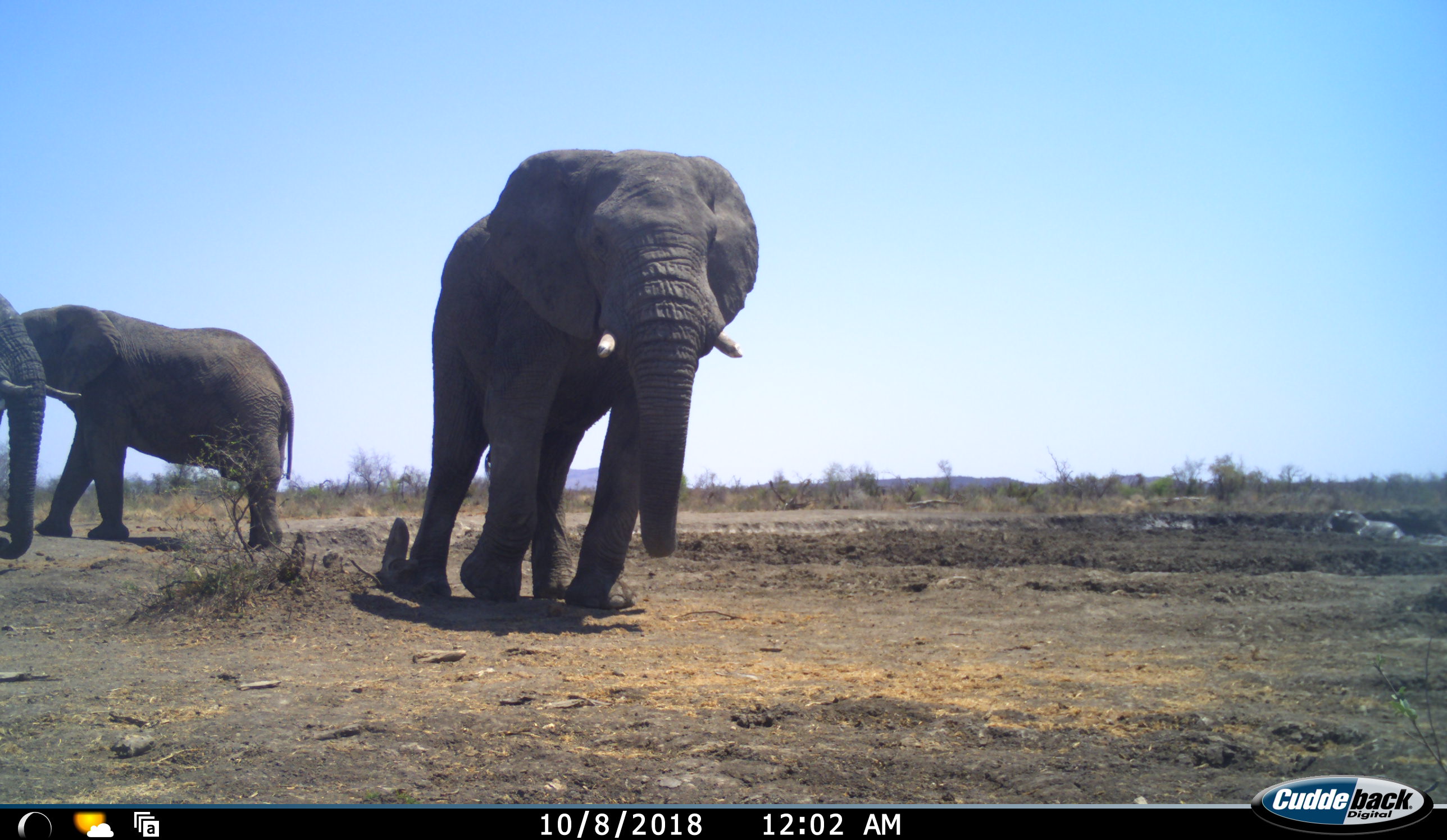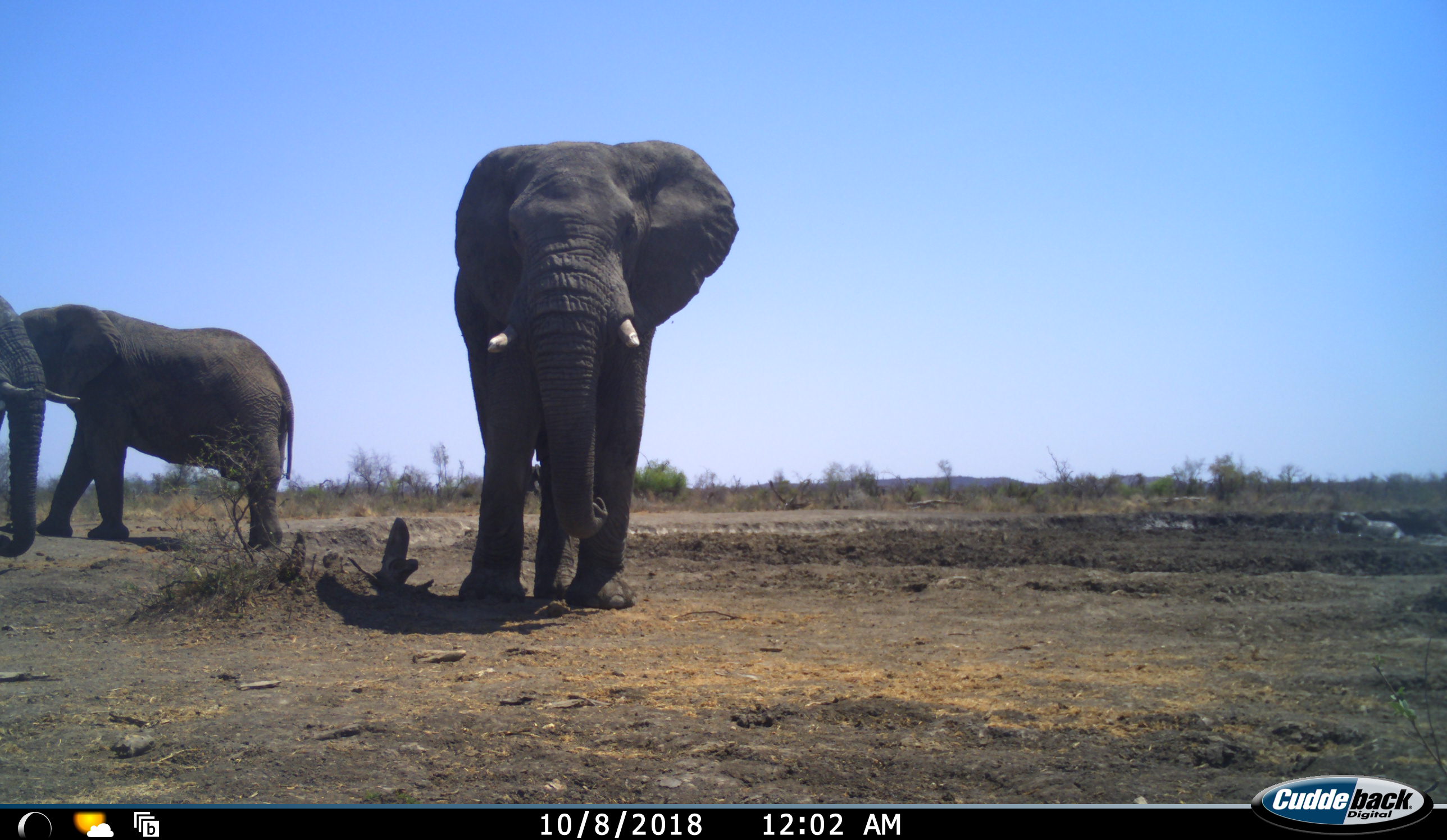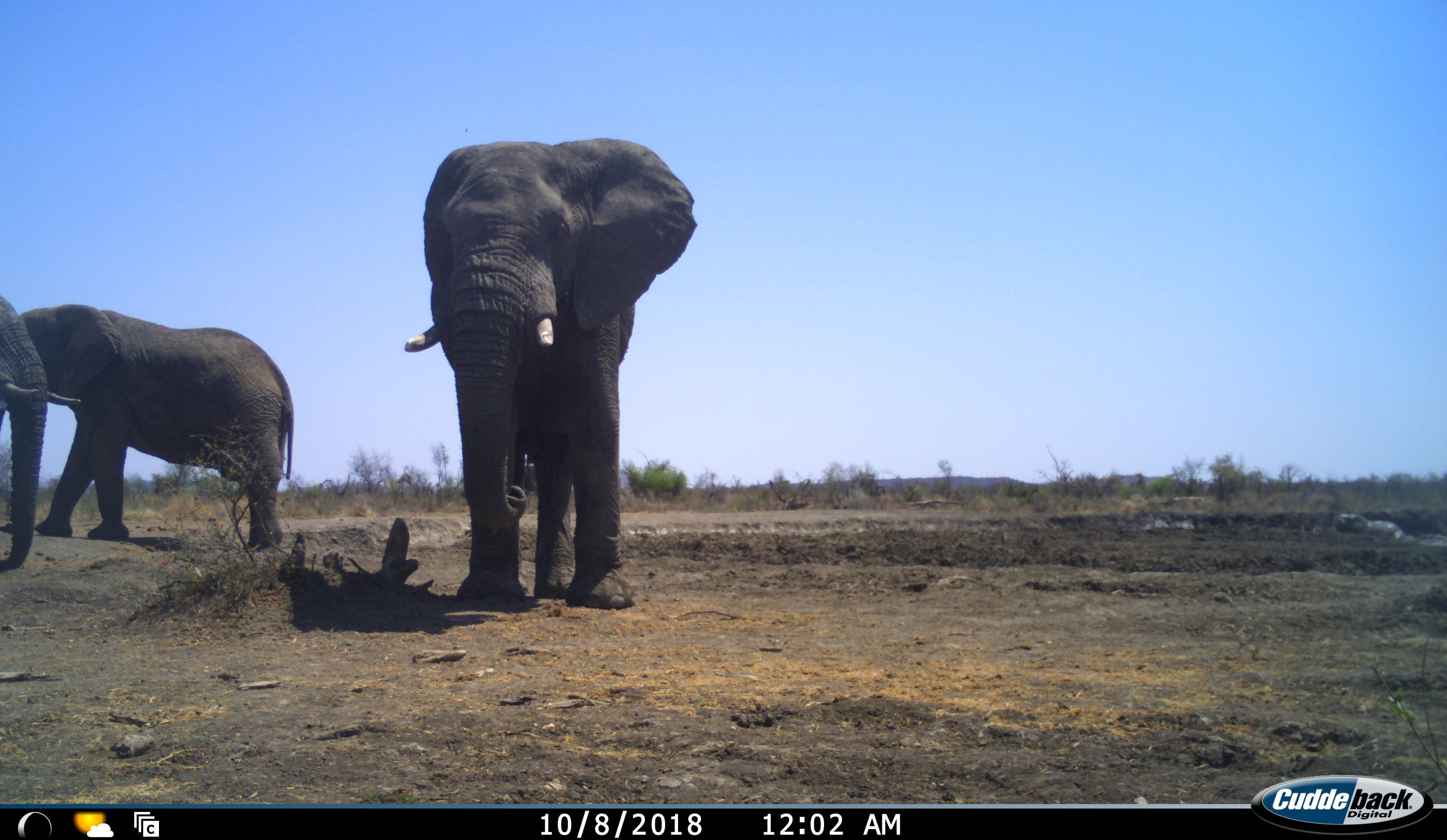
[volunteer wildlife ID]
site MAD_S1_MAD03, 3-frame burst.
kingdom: Animalia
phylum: Chordata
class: Mammalia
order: Proboscidea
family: Elephantidae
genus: Loxodonta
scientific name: Loxodonta africana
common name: african bush elephant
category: elephant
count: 3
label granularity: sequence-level